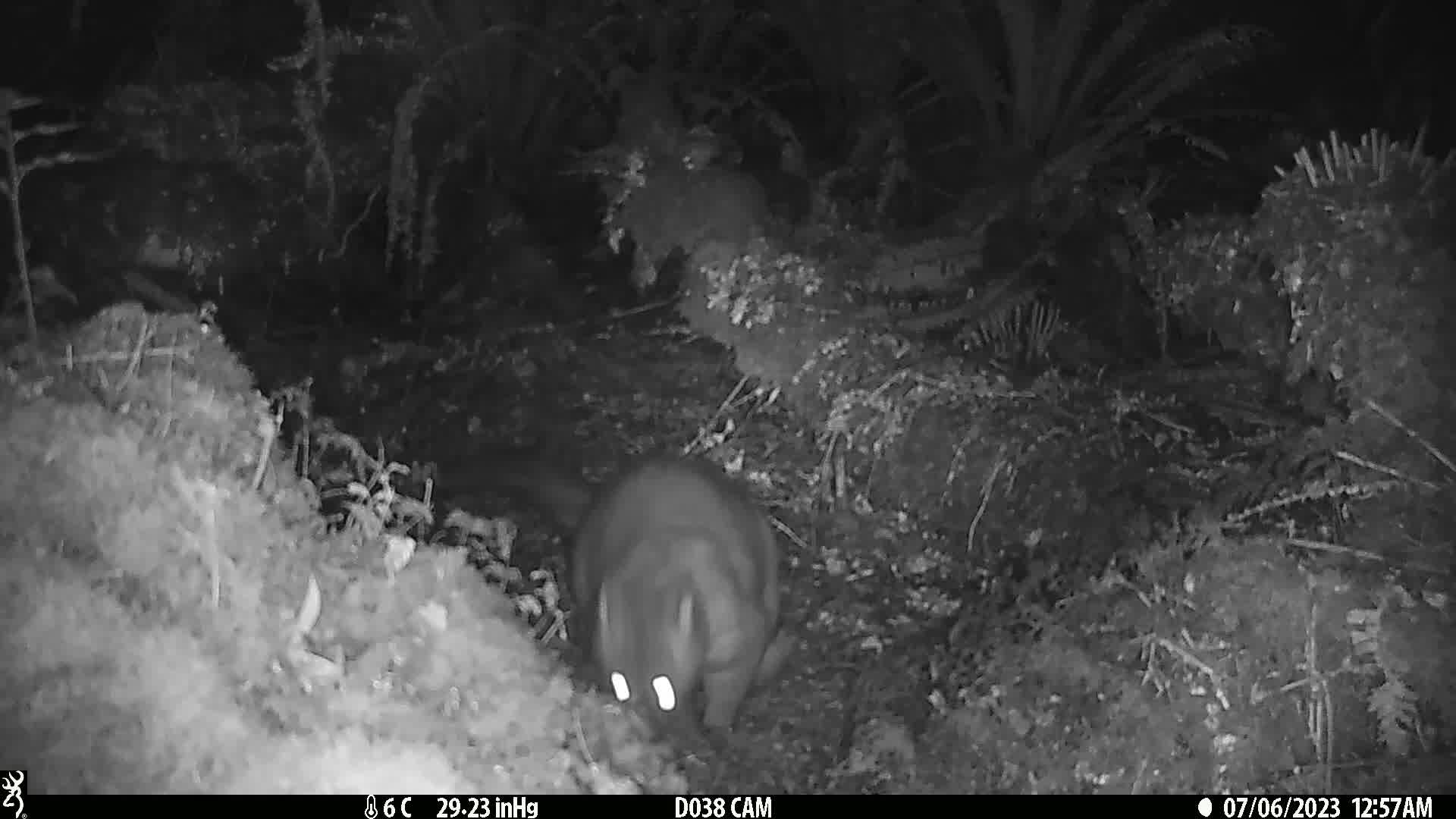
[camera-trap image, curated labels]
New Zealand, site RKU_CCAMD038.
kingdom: Animalia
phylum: Chordata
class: Mammalia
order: Diprotodontia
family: Phalangeridae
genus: Trichosurus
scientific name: Trichosurus vulpecula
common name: common brushtail possum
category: possum